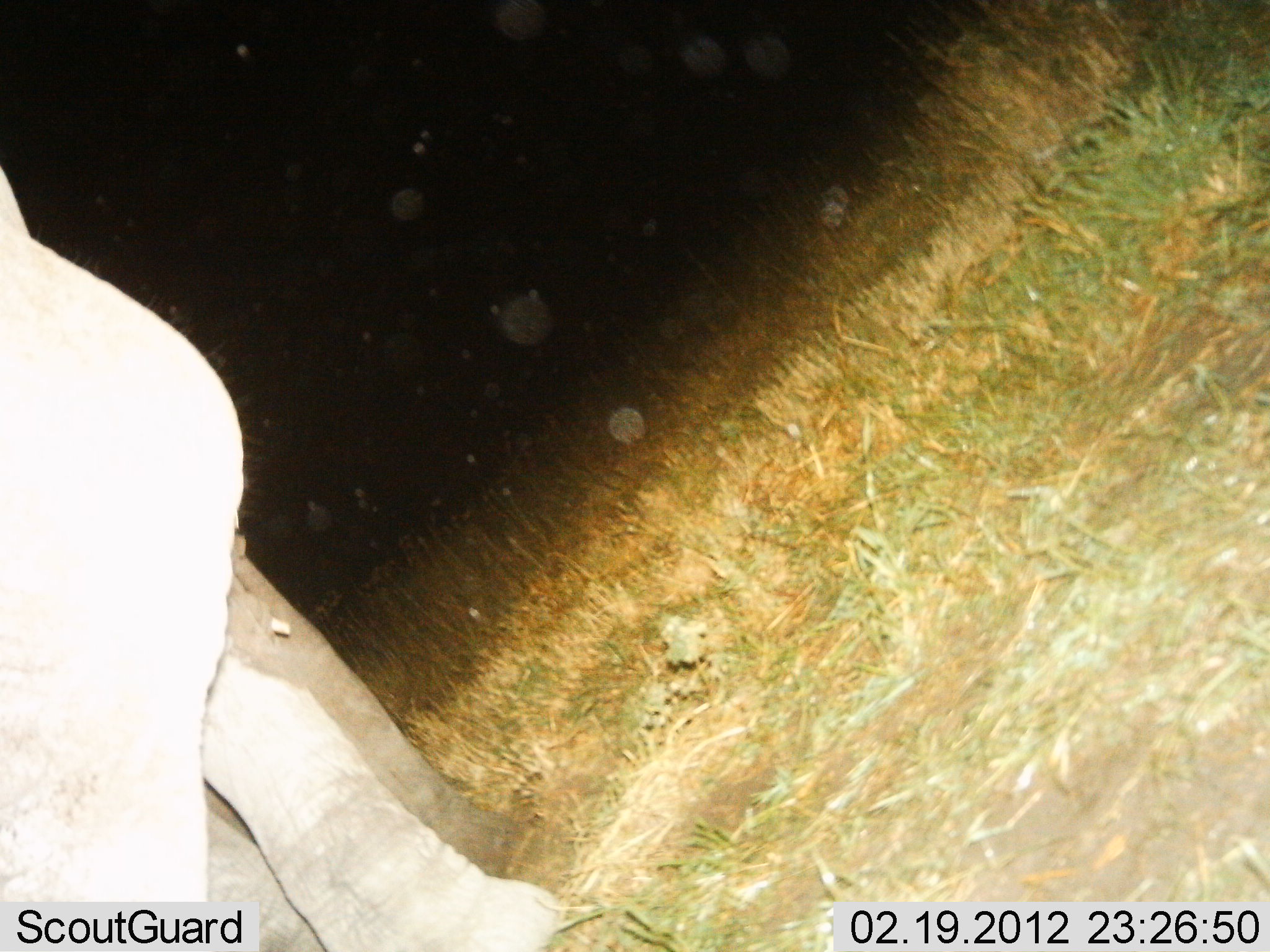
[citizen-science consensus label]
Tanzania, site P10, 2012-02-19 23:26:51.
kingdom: Animalia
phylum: Chordata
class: Mammalia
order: Proboscidea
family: Elephantidae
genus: Loxodonta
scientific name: Loxodonta africana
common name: african bush elephant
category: elephant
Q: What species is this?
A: Elephant (african bush elephant) (Loxodonta africana).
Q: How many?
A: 1.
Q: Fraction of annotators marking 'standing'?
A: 65%.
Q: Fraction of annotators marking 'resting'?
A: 0%.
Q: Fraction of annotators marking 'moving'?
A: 35%.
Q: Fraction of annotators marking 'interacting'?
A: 0%.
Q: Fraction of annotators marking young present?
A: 0%.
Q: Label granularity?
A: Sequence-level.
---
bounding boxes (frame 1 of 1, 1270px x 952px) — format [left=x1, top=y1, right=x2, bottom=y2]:
animal: [left=0, top=168, right=243, bottom=901]; [left=200, top=533, right=564, bottom=950]